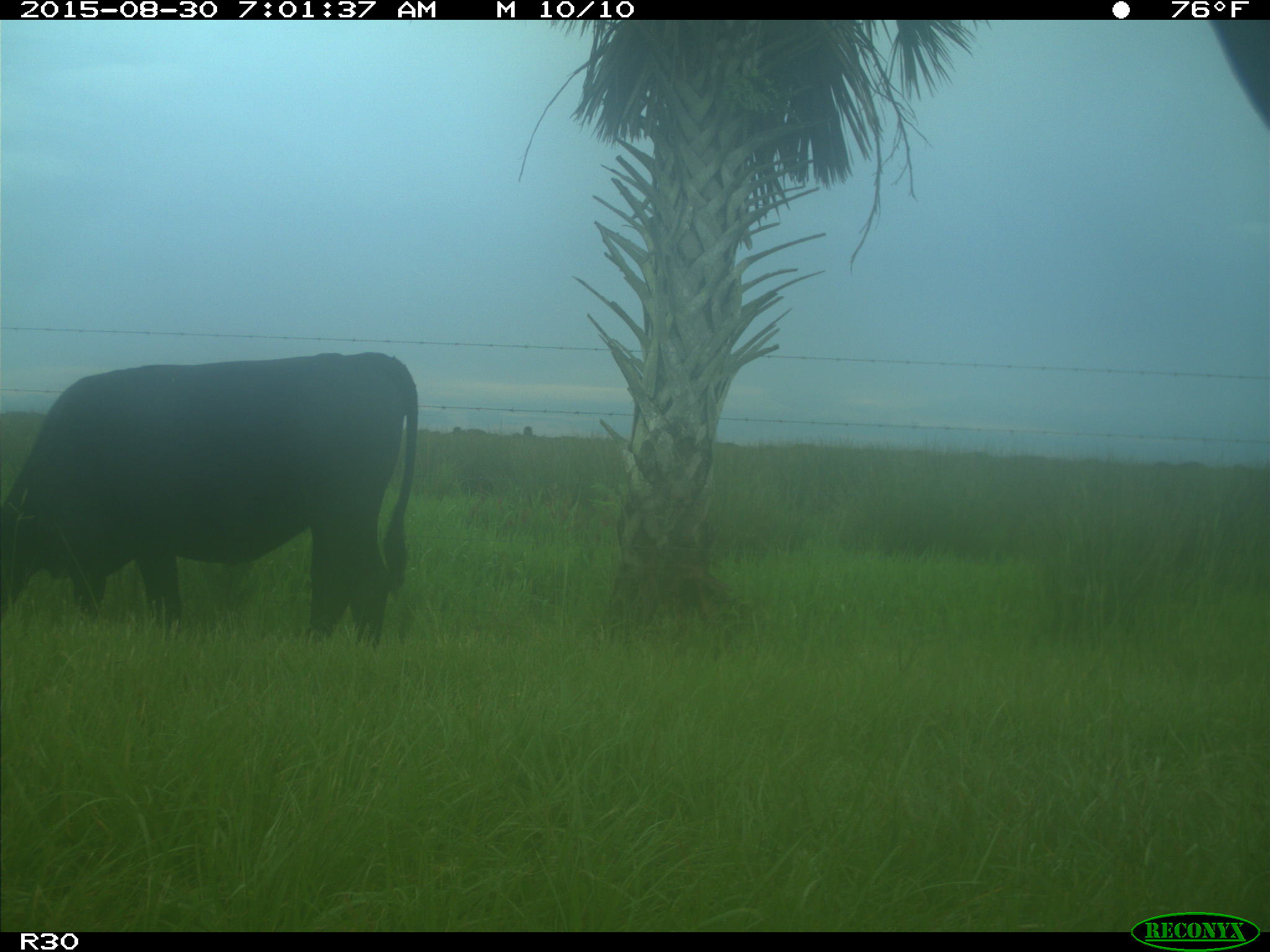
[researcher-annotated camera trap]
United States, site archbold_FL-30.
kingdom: Animalia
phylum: Chordata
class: Mammalia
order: Artiodactyla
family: Bovidae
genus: Bos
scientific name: Bos taurus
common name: domestic cow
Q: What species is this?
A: Bos taurus (domestic cow).